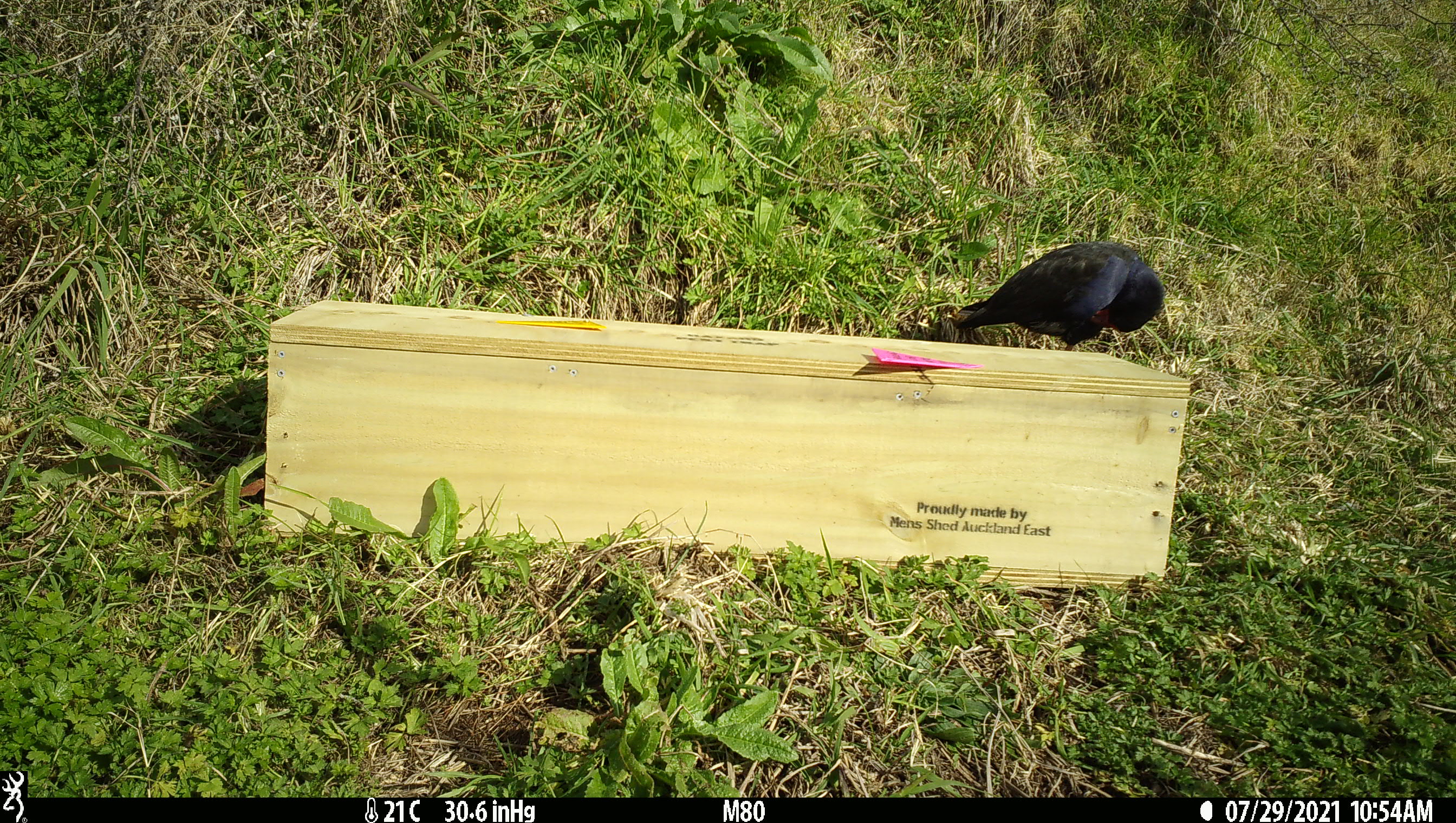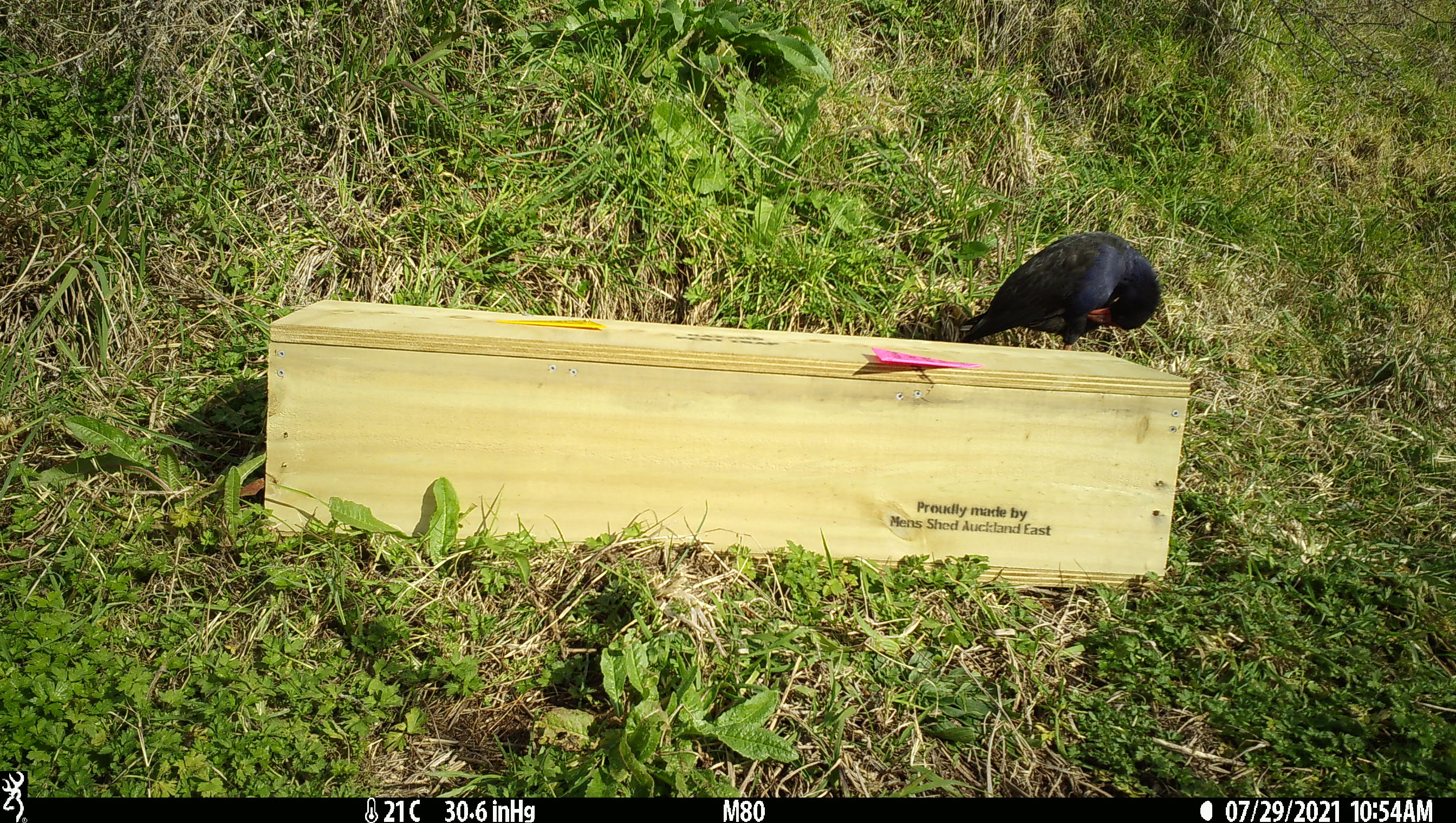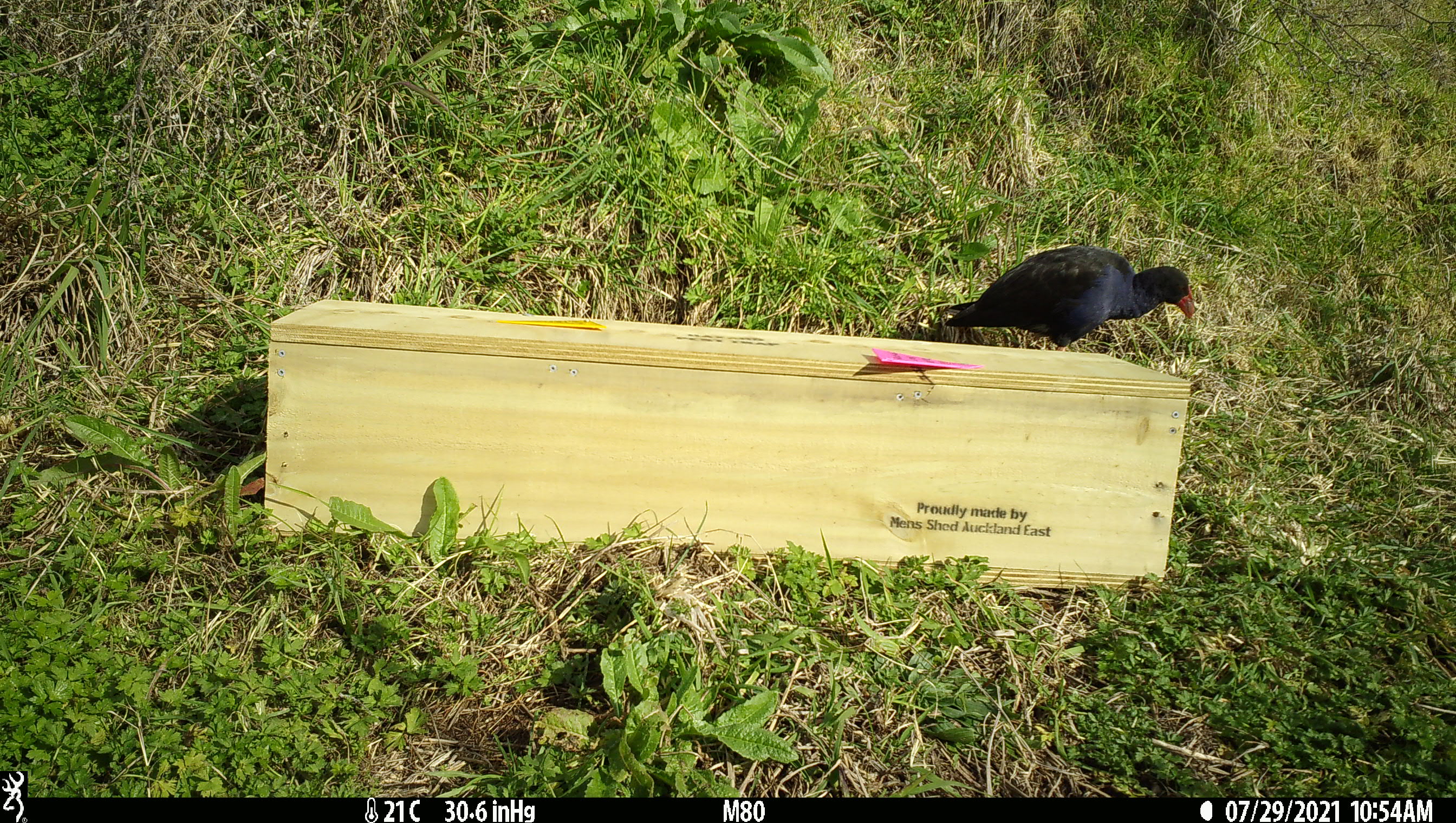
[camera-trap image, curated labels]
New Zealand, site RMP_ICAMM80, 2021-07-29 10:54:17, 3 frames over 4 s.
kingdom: Animalia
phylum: Chordata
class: Aves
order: Gruiformes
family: Rallidae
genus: Porphyrio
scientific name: Porphyrio melanotus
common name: australasian swamphen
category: pukeko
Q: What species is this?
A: Pukeko (australasian swamphen) (Porphyrio melanotus).